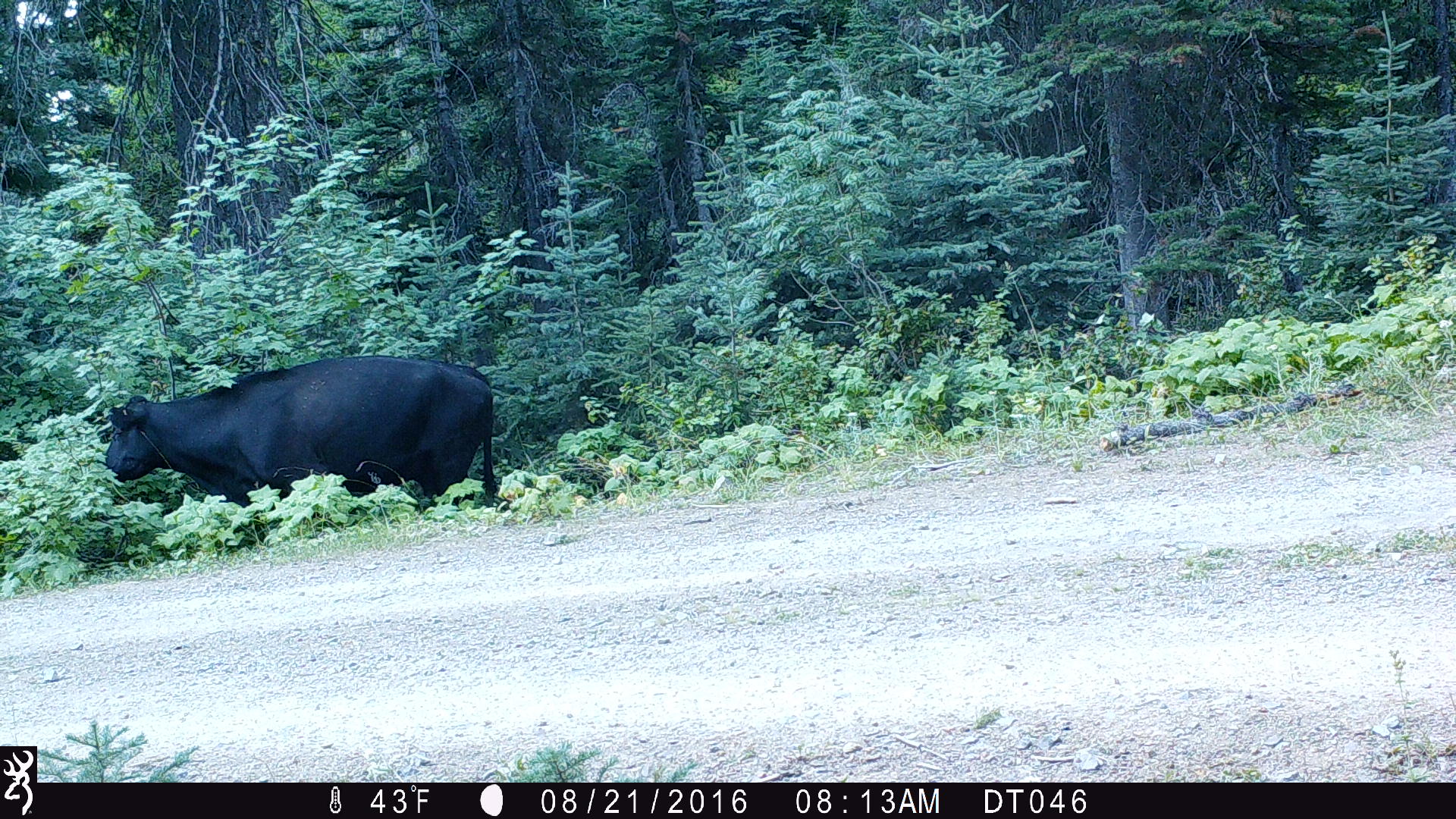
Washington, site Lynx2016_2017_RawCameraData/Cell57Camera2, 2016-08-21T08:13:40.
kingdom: Animalia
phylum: Chordata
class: Mammalia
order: Artiodactyla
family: Bovidae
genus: Bos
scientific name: Bos taurus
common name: domestic cattle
Domestic cattle (Bos taurus). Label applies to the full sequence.